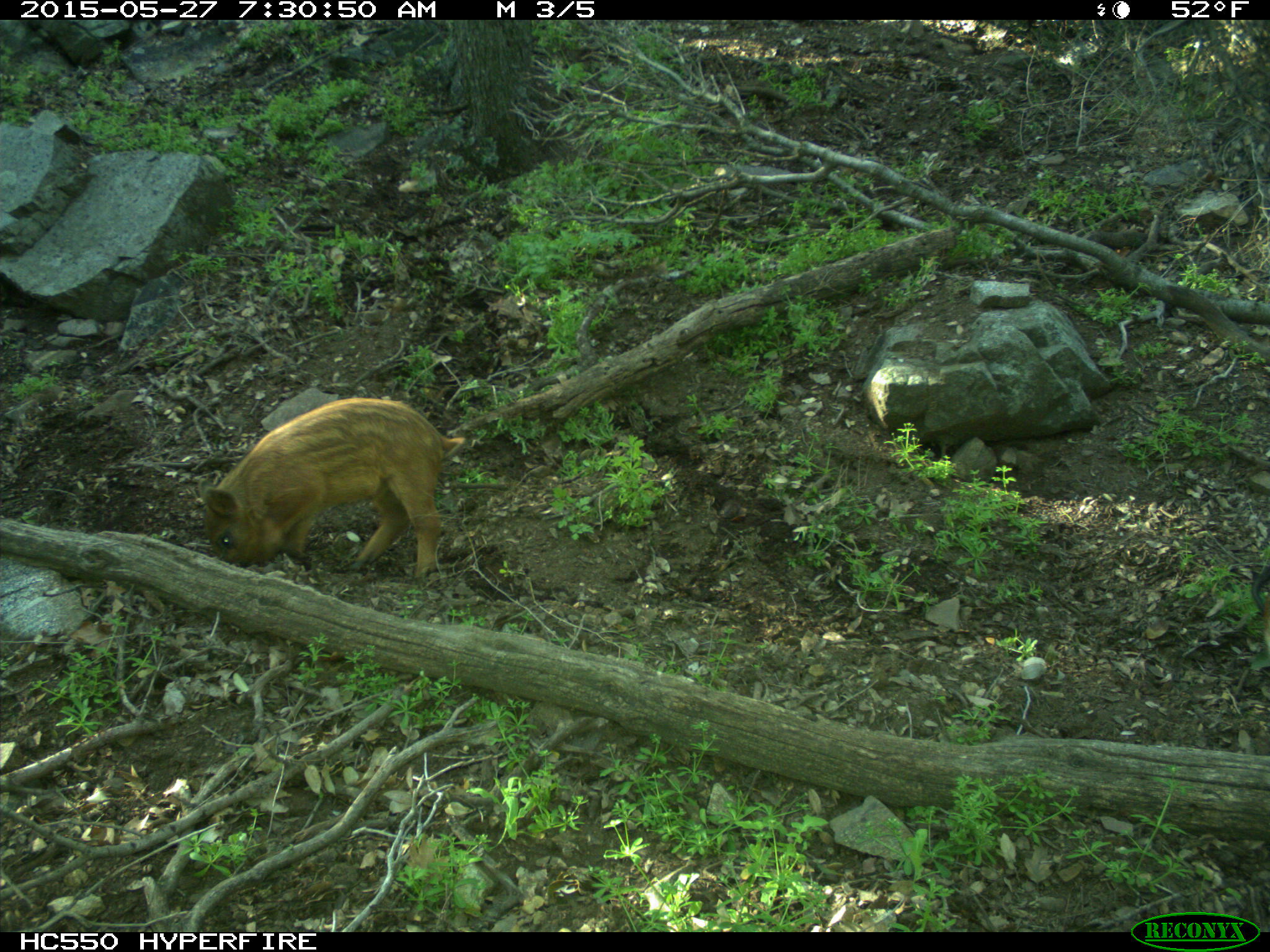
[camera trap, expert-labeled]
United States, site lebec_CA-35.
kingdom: Animalia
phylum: Chordata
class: Mammalia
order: Artiodactyla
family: Suidae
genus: Sus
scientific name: Sus scrofa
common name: wild boar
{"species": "Sus scrofa (wild boar)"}